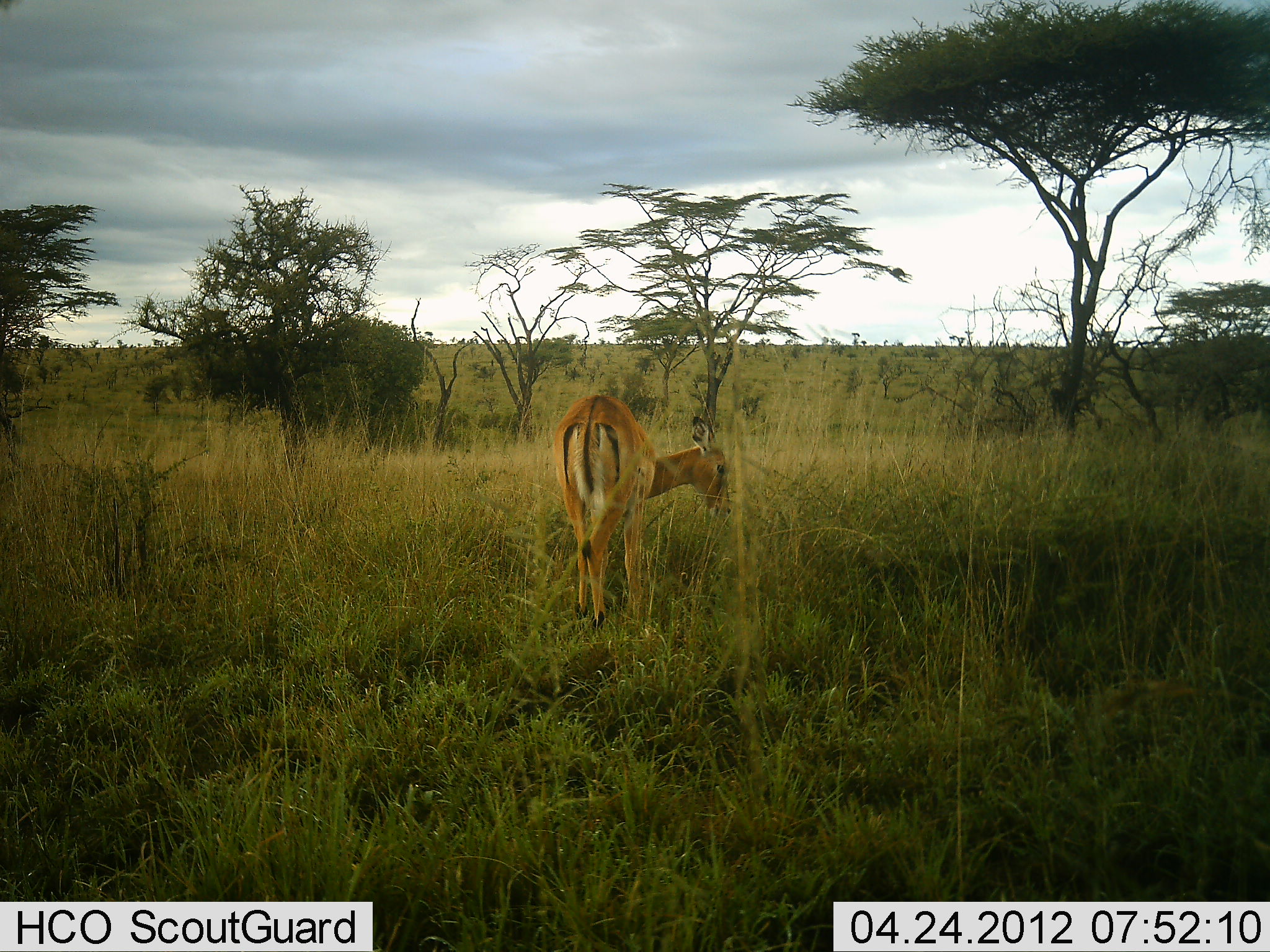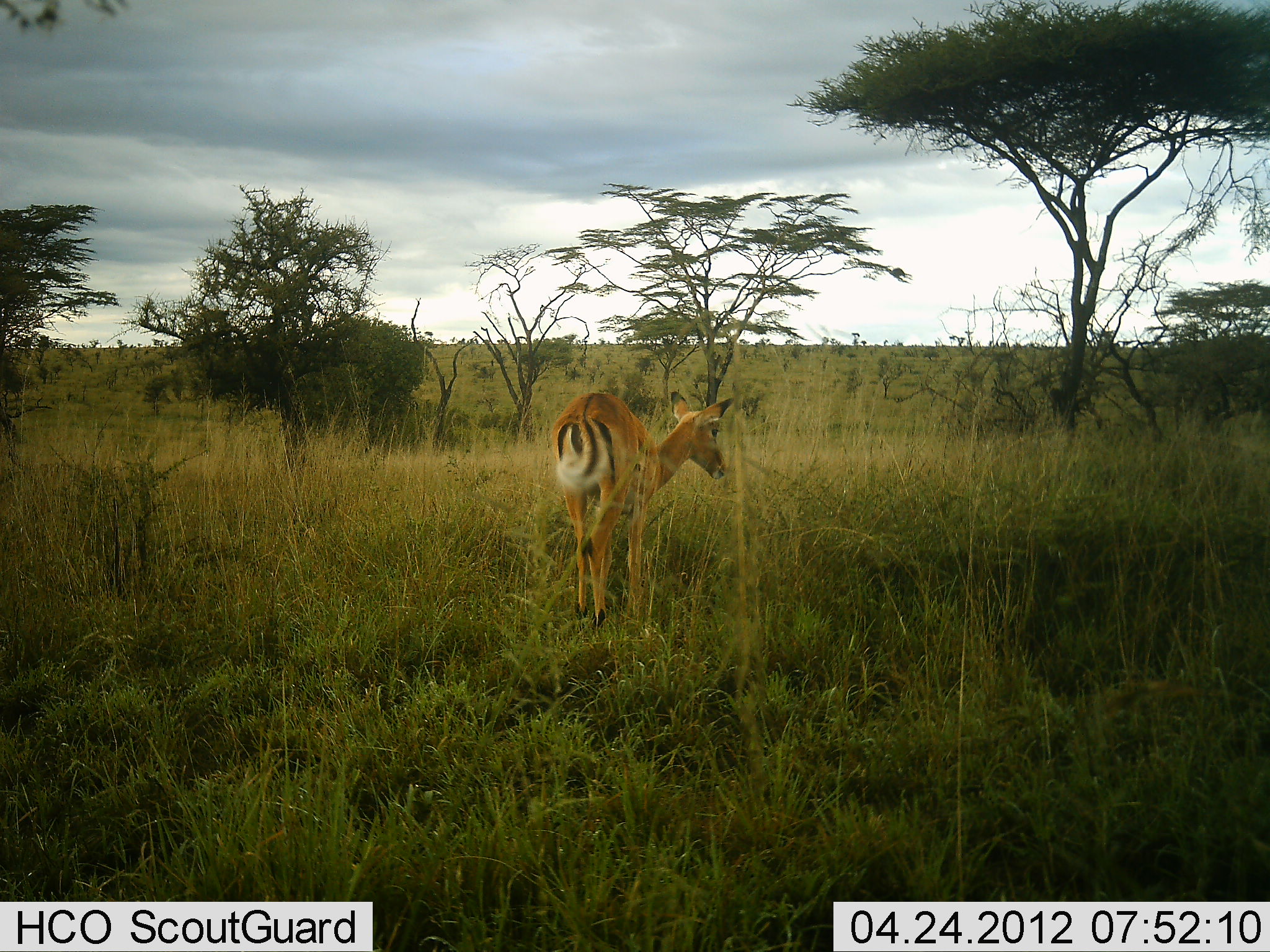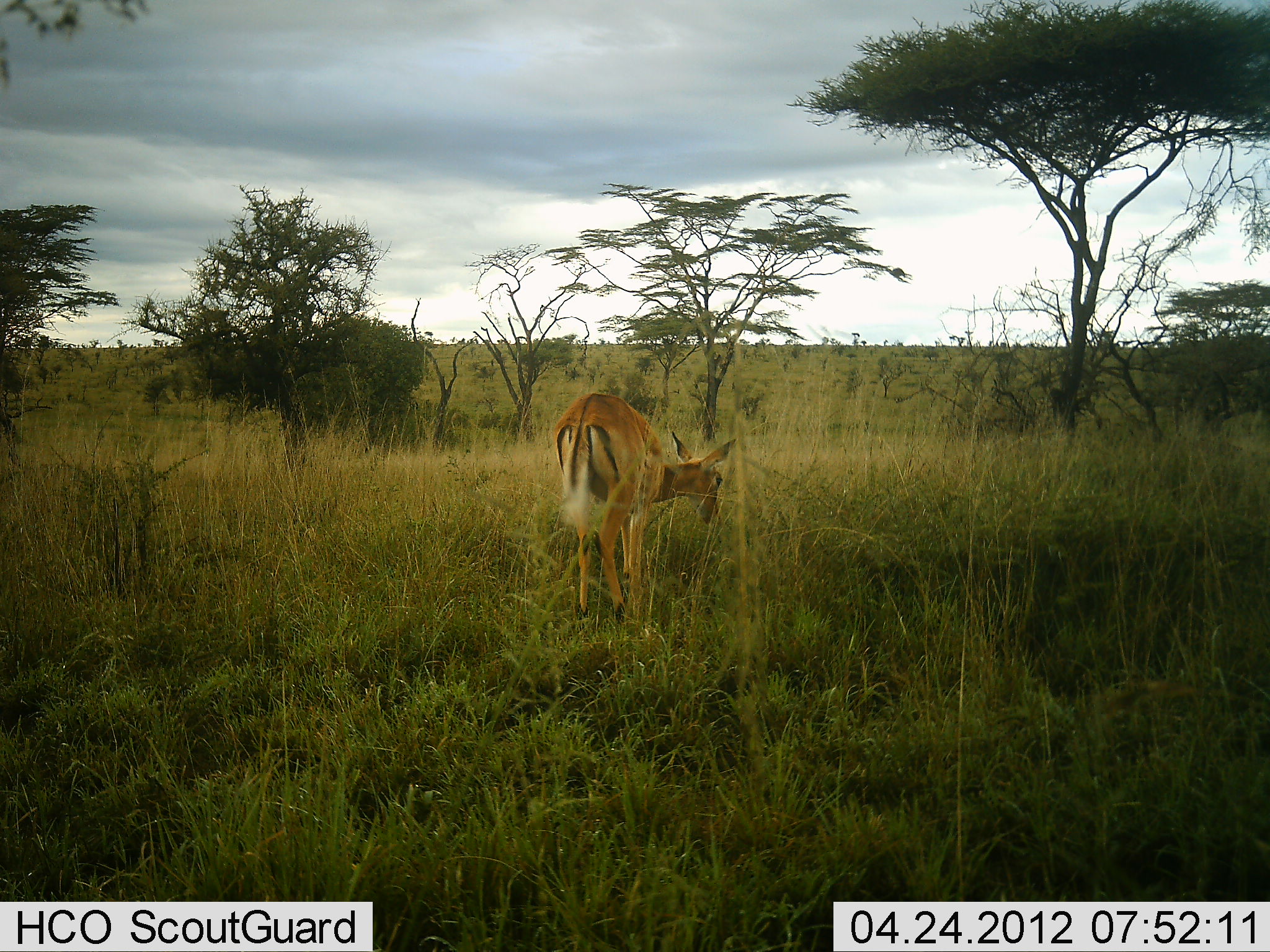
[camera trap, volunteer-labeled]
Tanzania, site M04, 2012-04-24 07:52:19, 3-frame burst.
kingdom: Animalia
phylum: Chordata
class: Mammalia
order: Artiodactyla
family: Bovidae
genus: Aepyceros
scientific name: Aepyceros melampus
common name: impala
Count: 1.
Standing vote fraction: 55%.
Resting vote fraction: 0%.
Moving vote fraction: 12%.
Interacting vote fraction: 0%.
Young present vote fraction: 6%.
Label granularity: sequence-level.